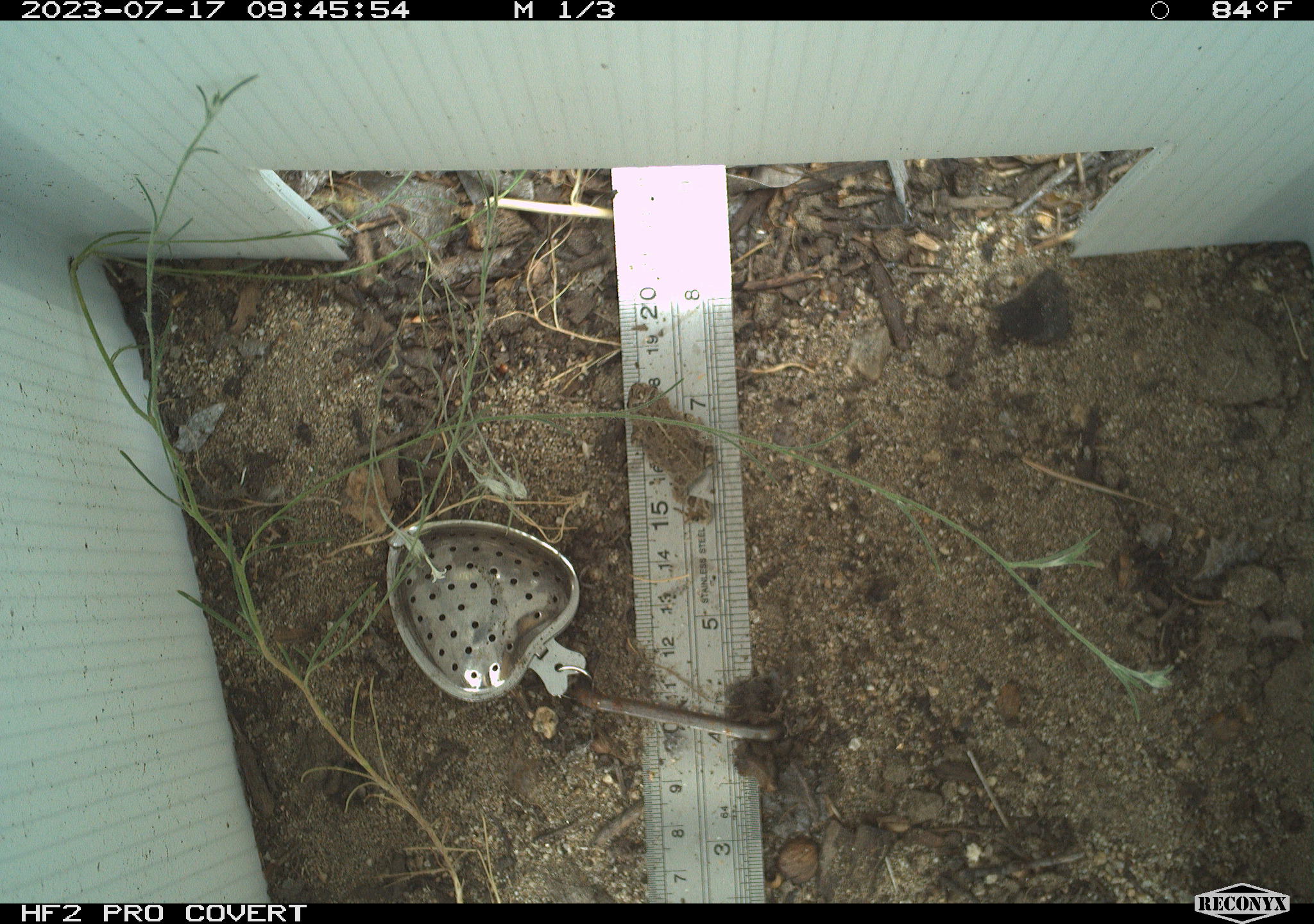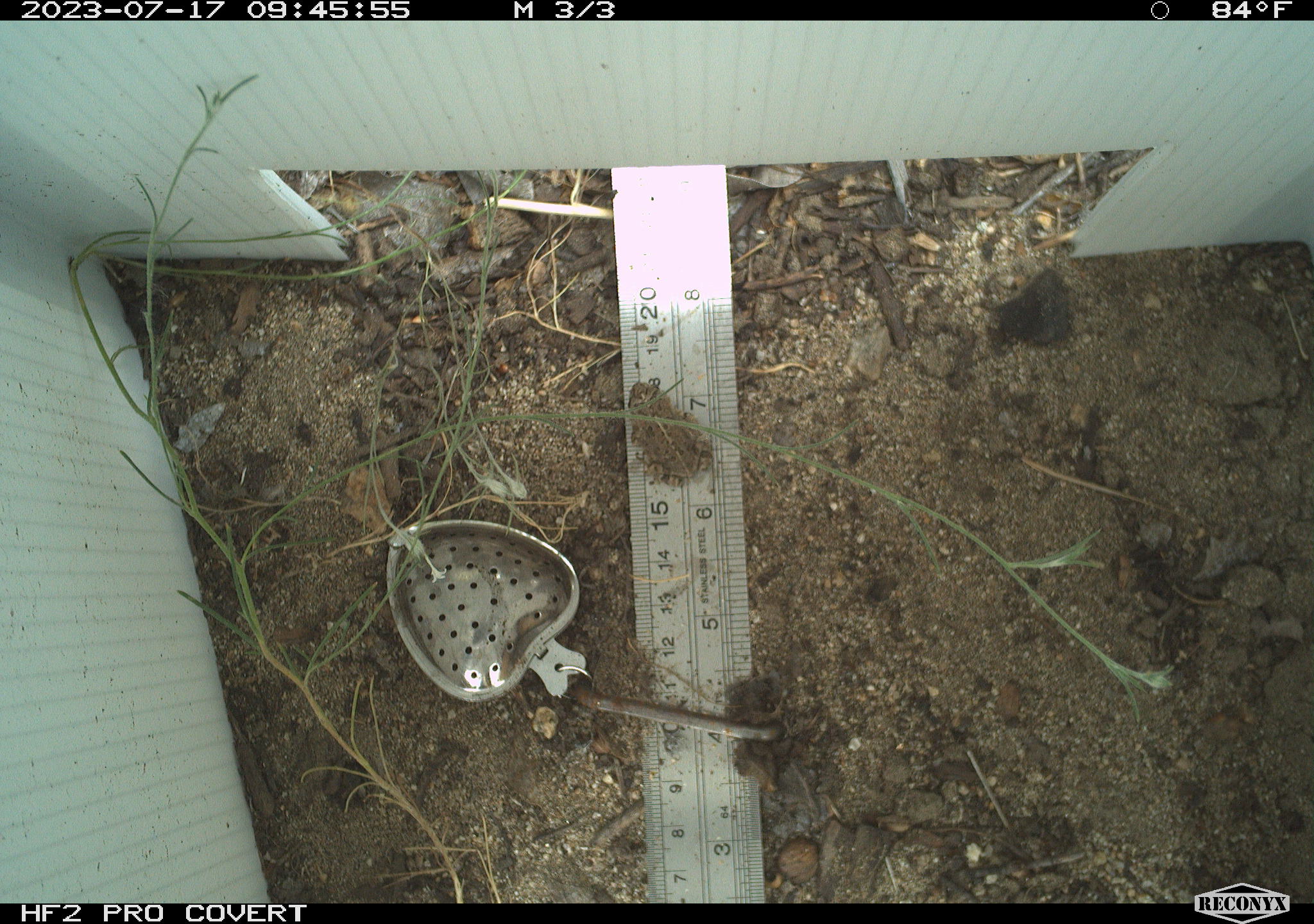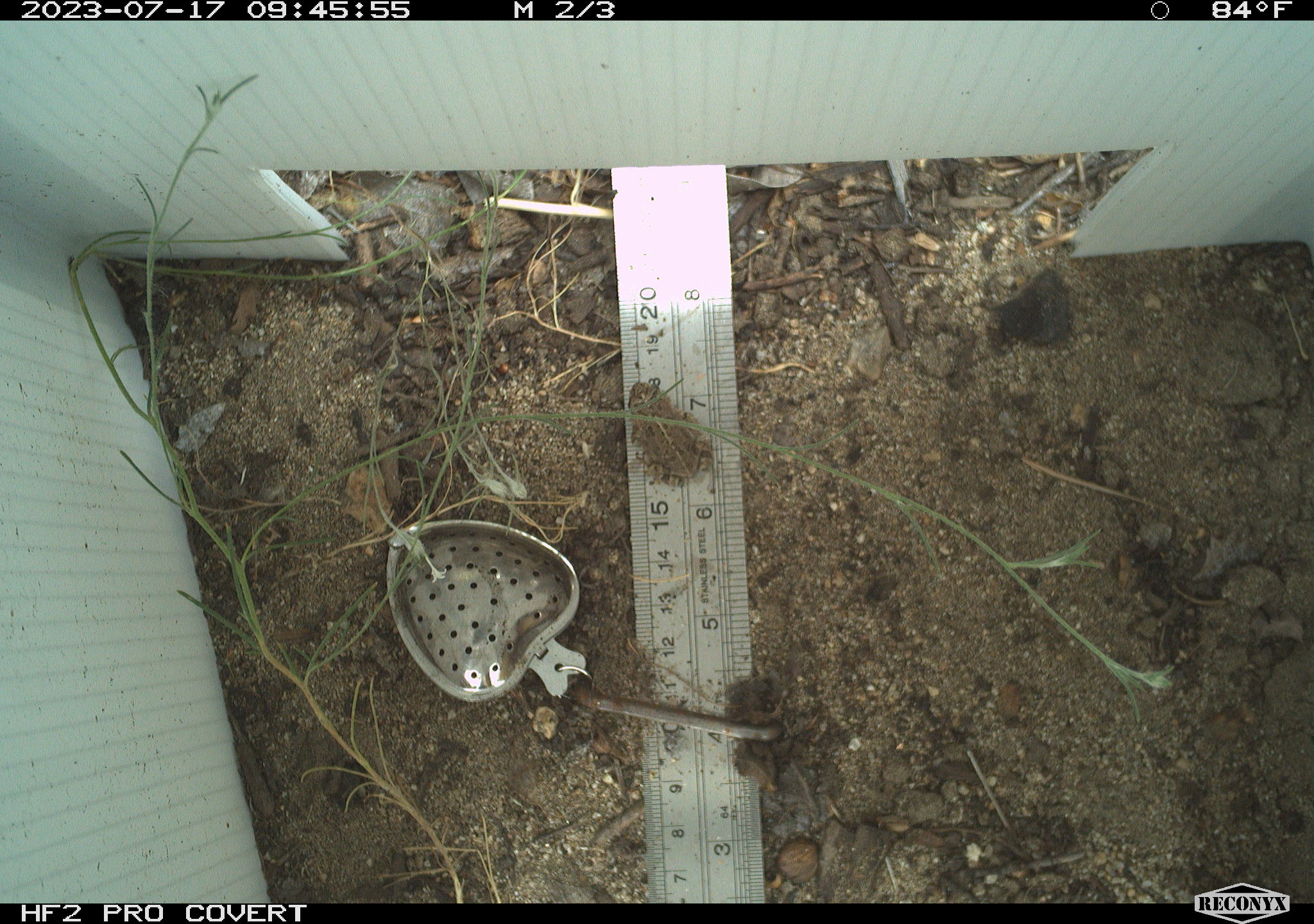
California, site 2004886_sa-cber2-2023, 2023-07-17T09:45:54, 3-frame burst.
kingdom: Animalia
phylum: Chordata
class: Amphibia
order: Anura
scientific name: Anura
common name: frogs